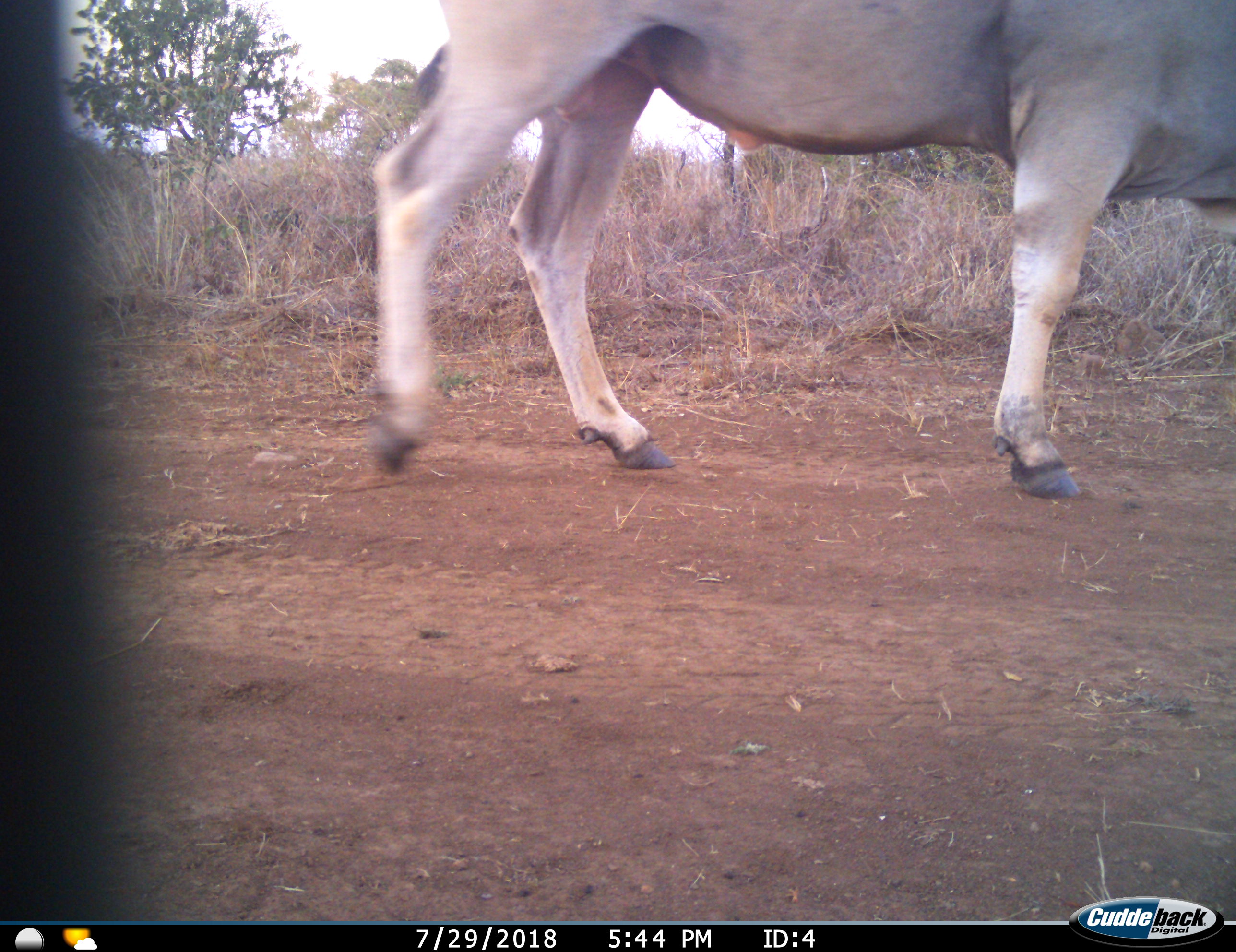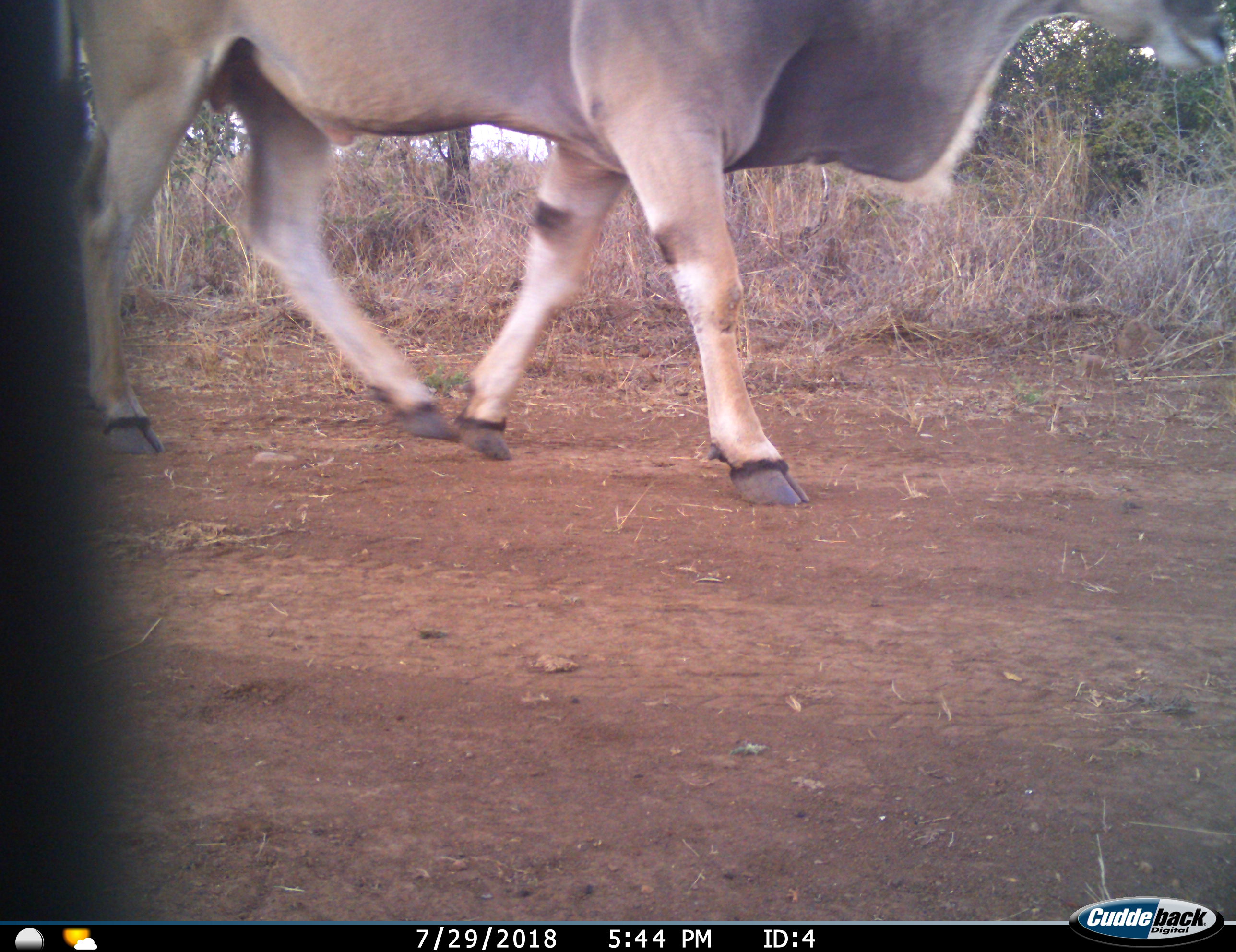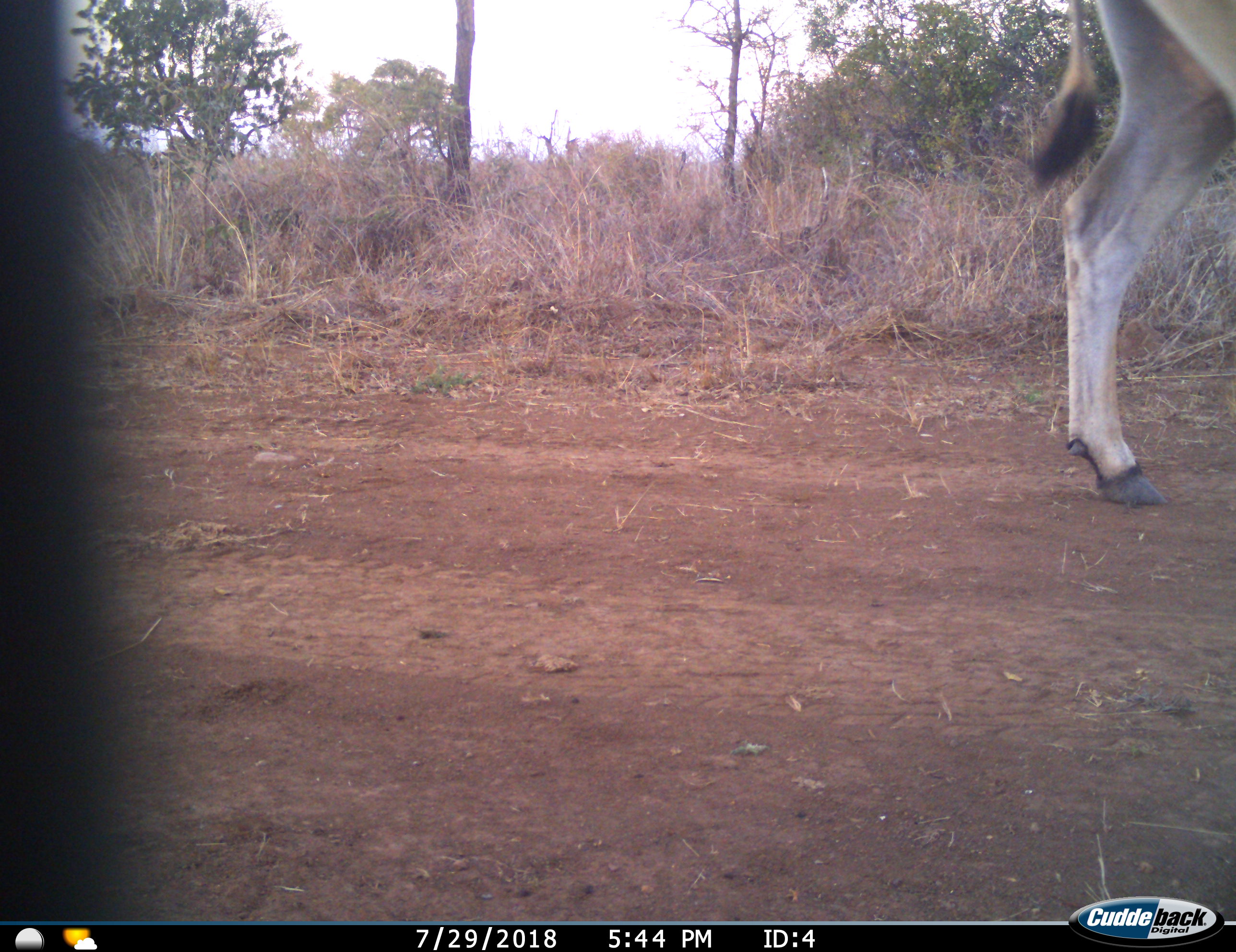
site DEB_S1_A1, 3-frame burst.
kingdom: Animalia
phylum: Chordata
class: Mammalia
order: Artiodactyla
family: Bovidae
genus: Tragelaphus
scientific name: Tragelaphus oryx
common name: eland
Eland (Tragelaphus oryx), count 1. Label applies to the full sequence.